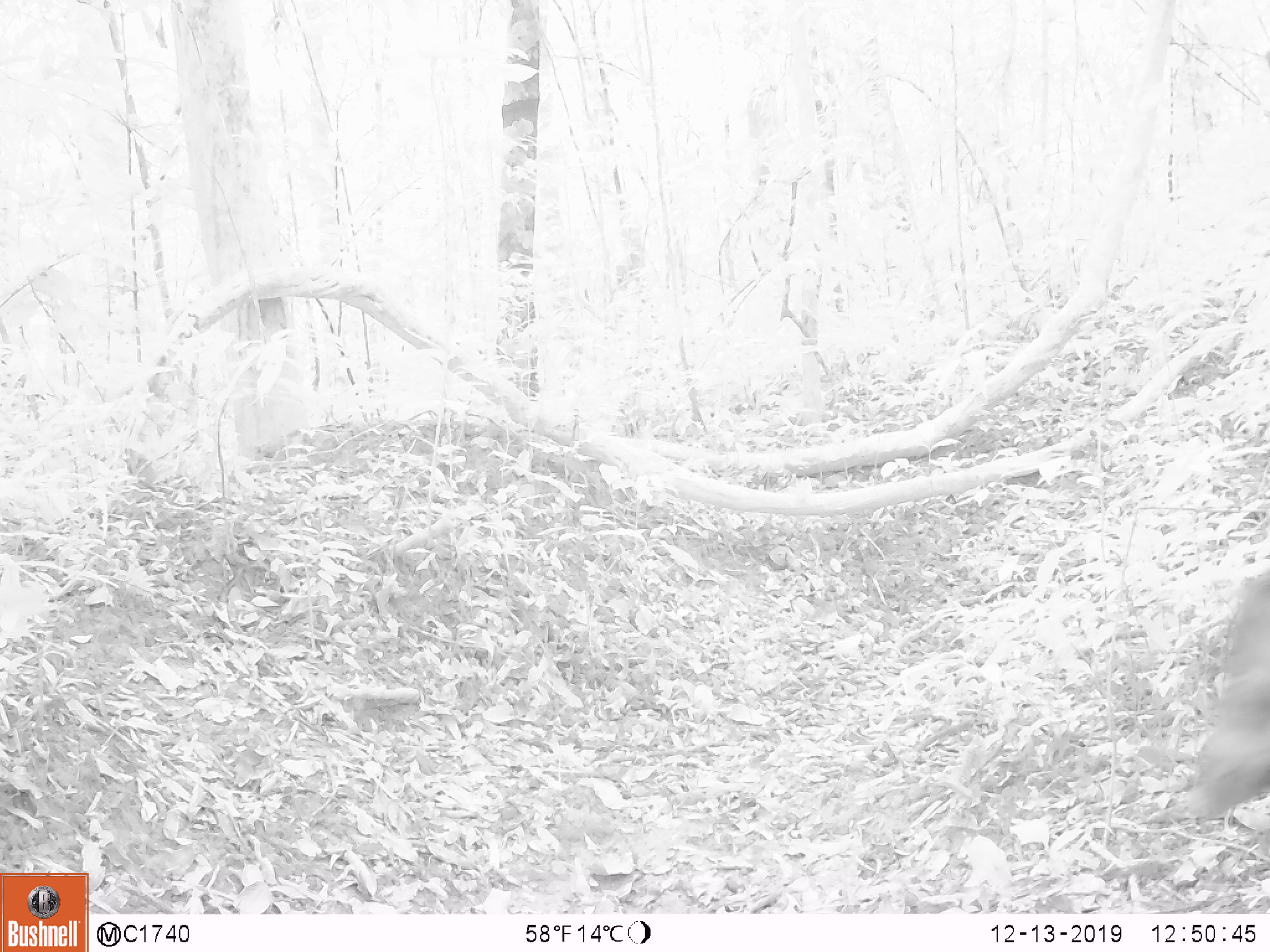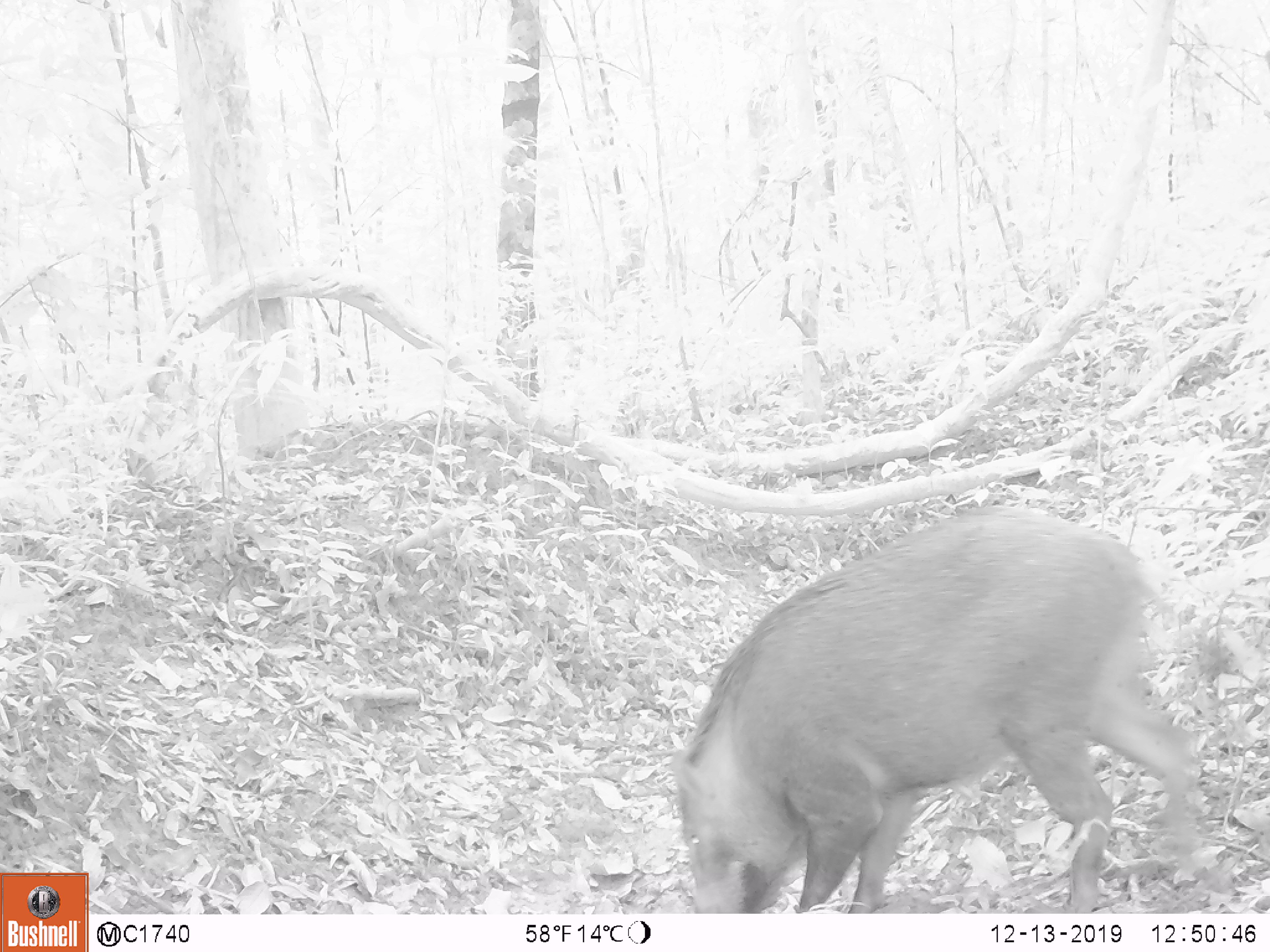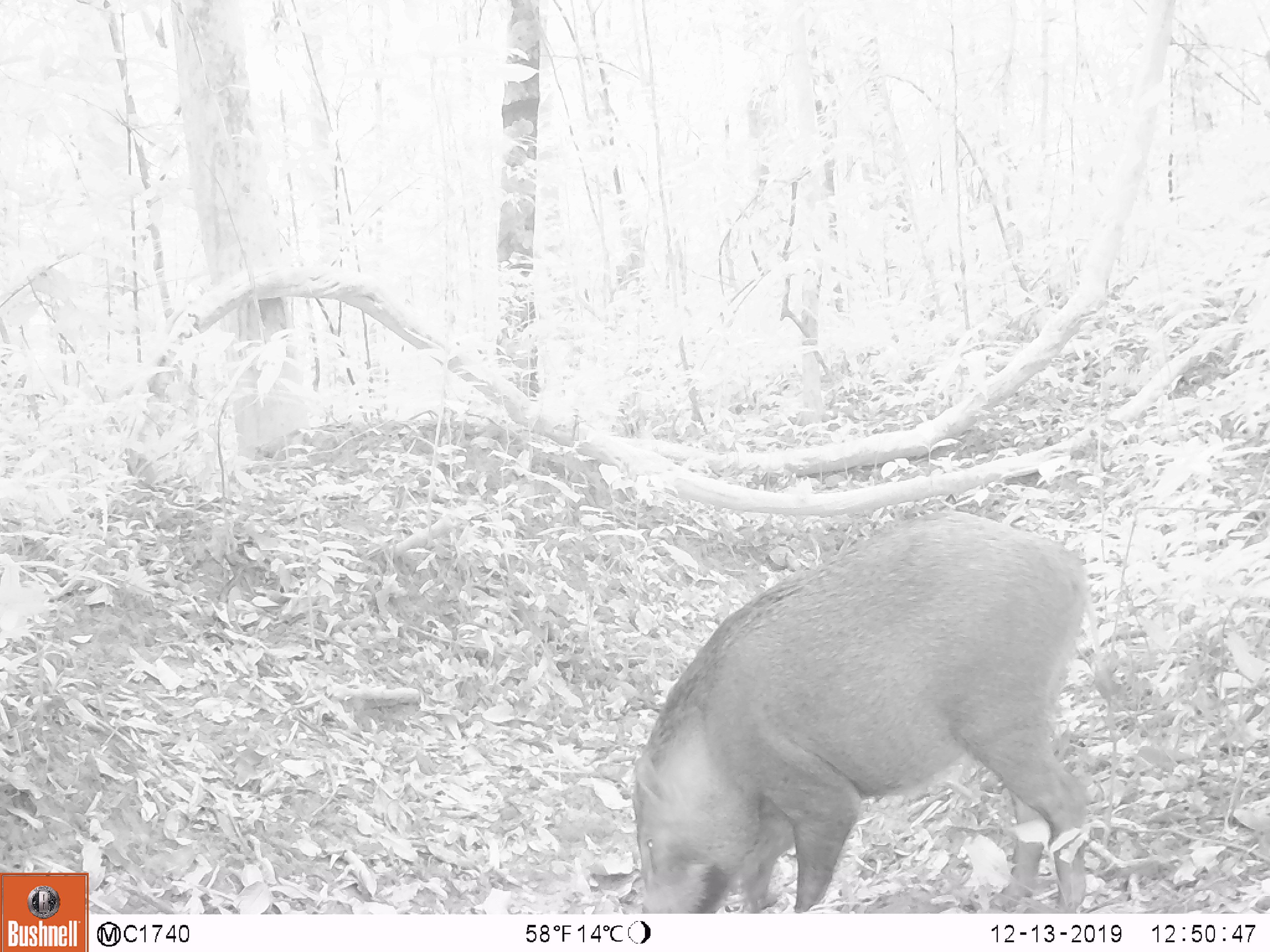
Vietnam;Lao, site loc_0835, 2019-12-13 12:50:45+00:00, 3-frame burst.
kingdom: Animalia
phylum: Chordata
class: Mammalia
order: Artiodactyla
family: Suidae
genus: Sus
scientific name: Sus scrofa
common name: eurasian wild pig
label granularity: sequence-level